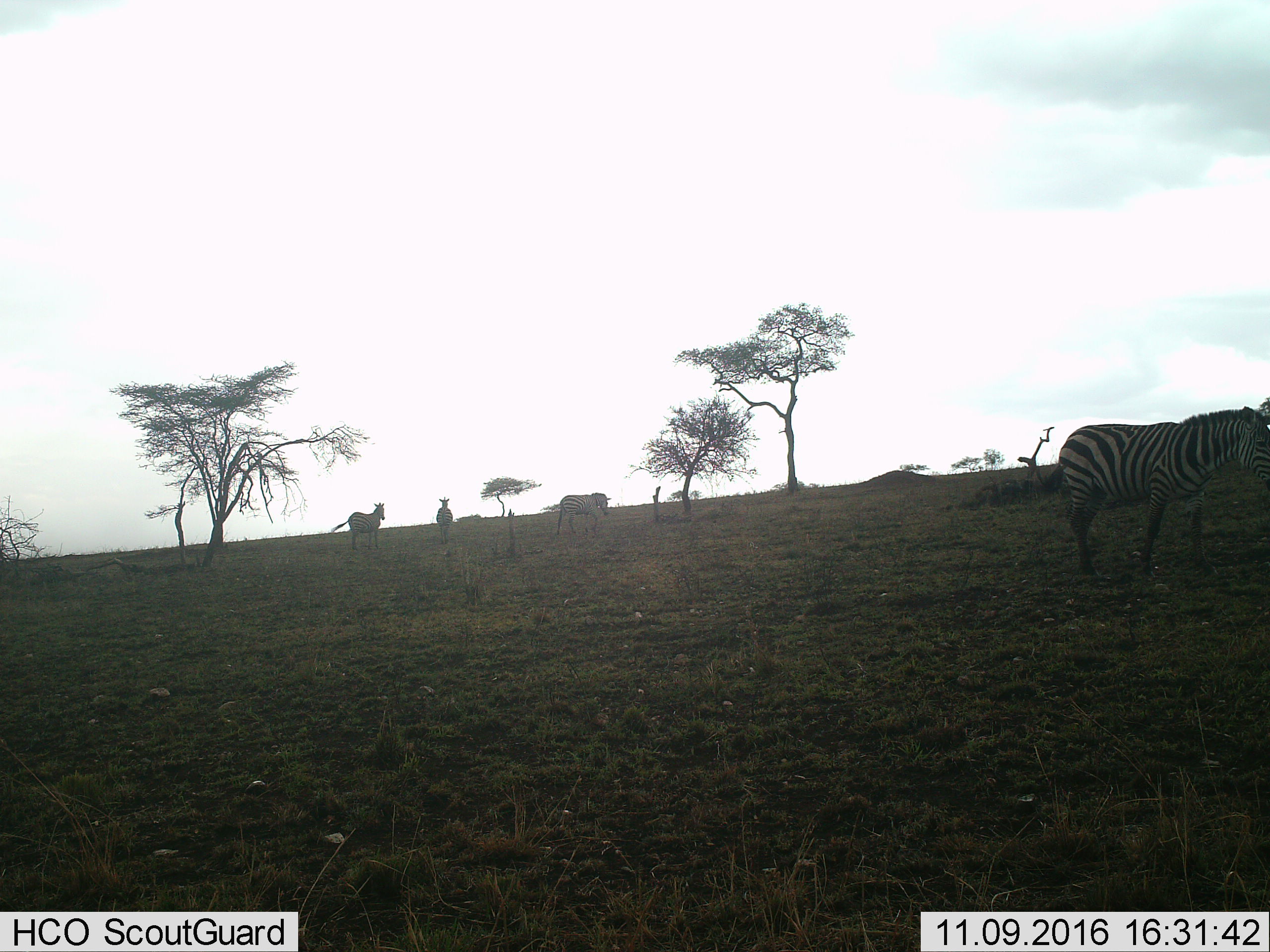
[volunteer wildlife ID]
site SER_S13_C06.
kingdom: Animalia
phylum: Chordata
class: Mammalia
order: Perissodactyla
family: Equidae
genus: Equus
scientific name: Equus quagga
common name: plains zebra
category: zebraplains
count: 4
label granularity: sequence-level